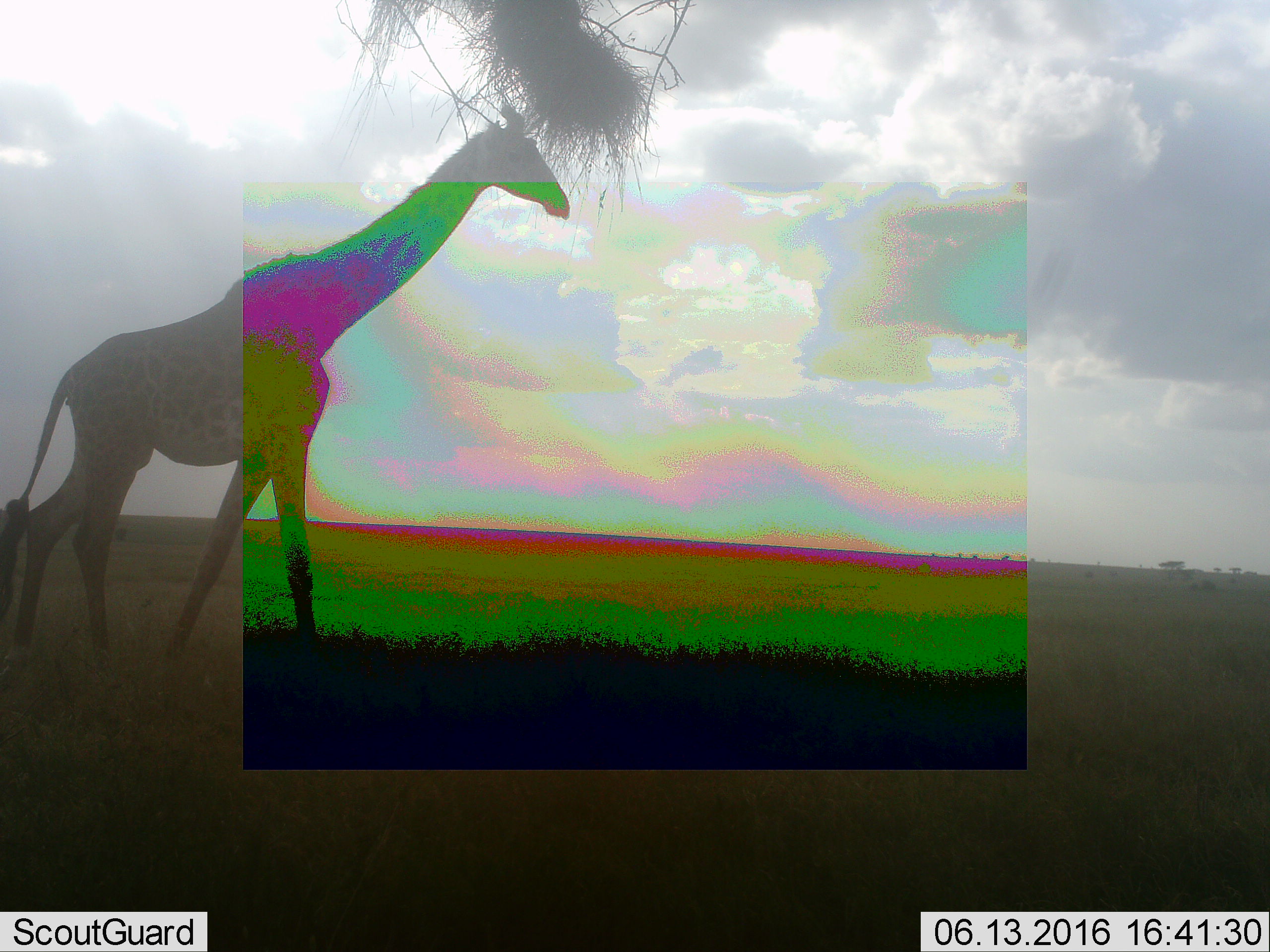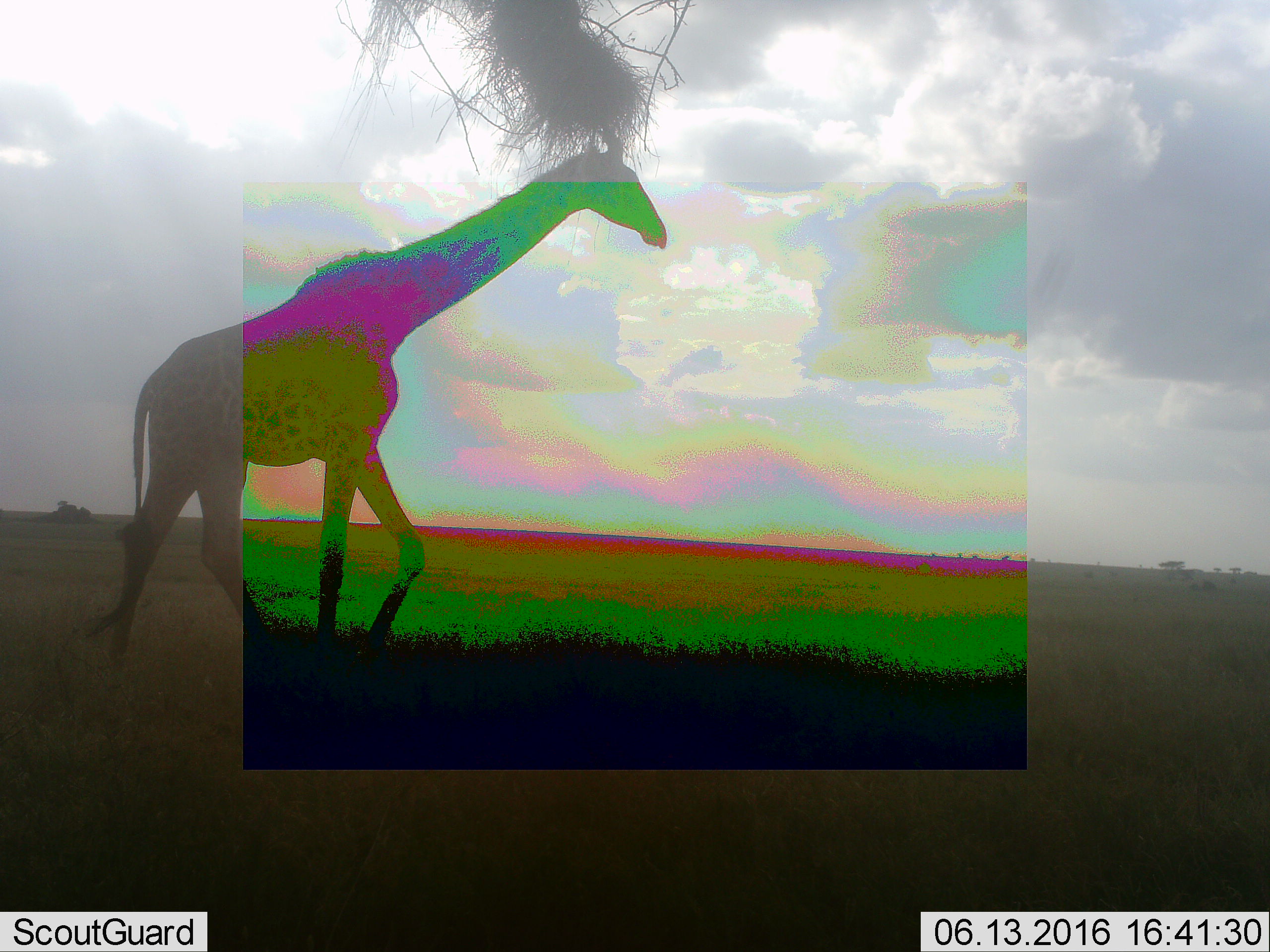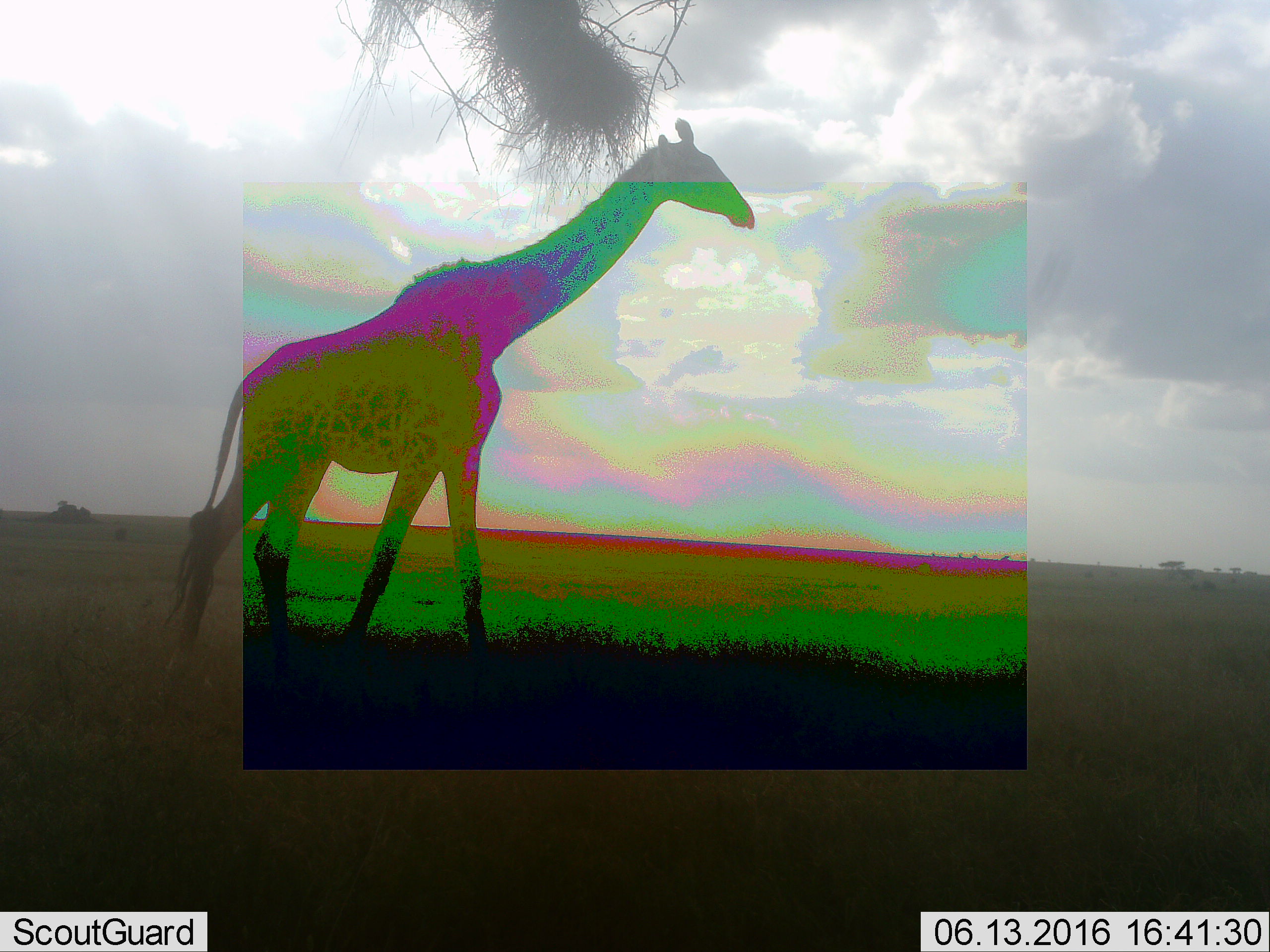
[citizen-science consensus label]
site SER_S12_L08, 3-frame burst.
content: unidentified animal